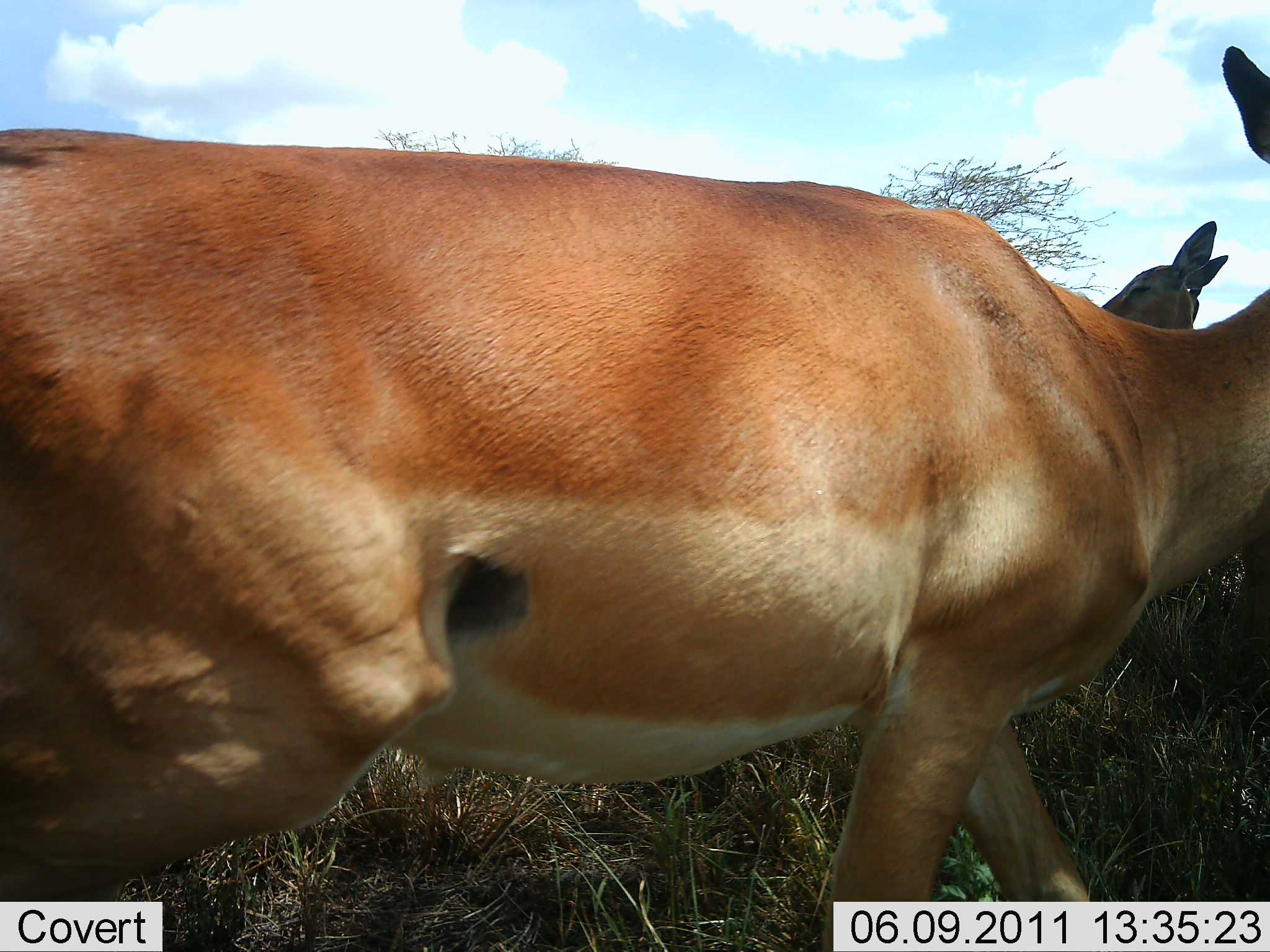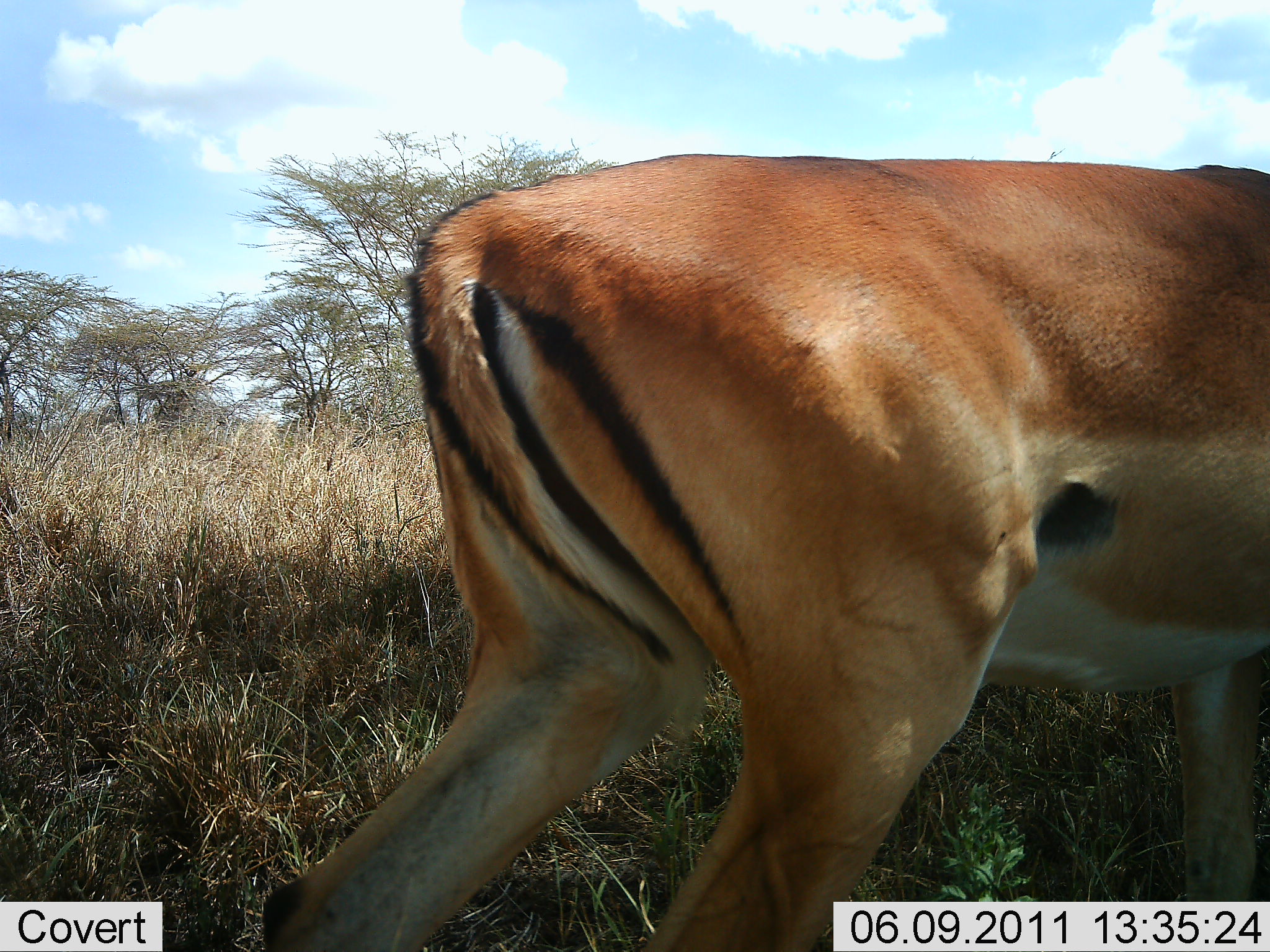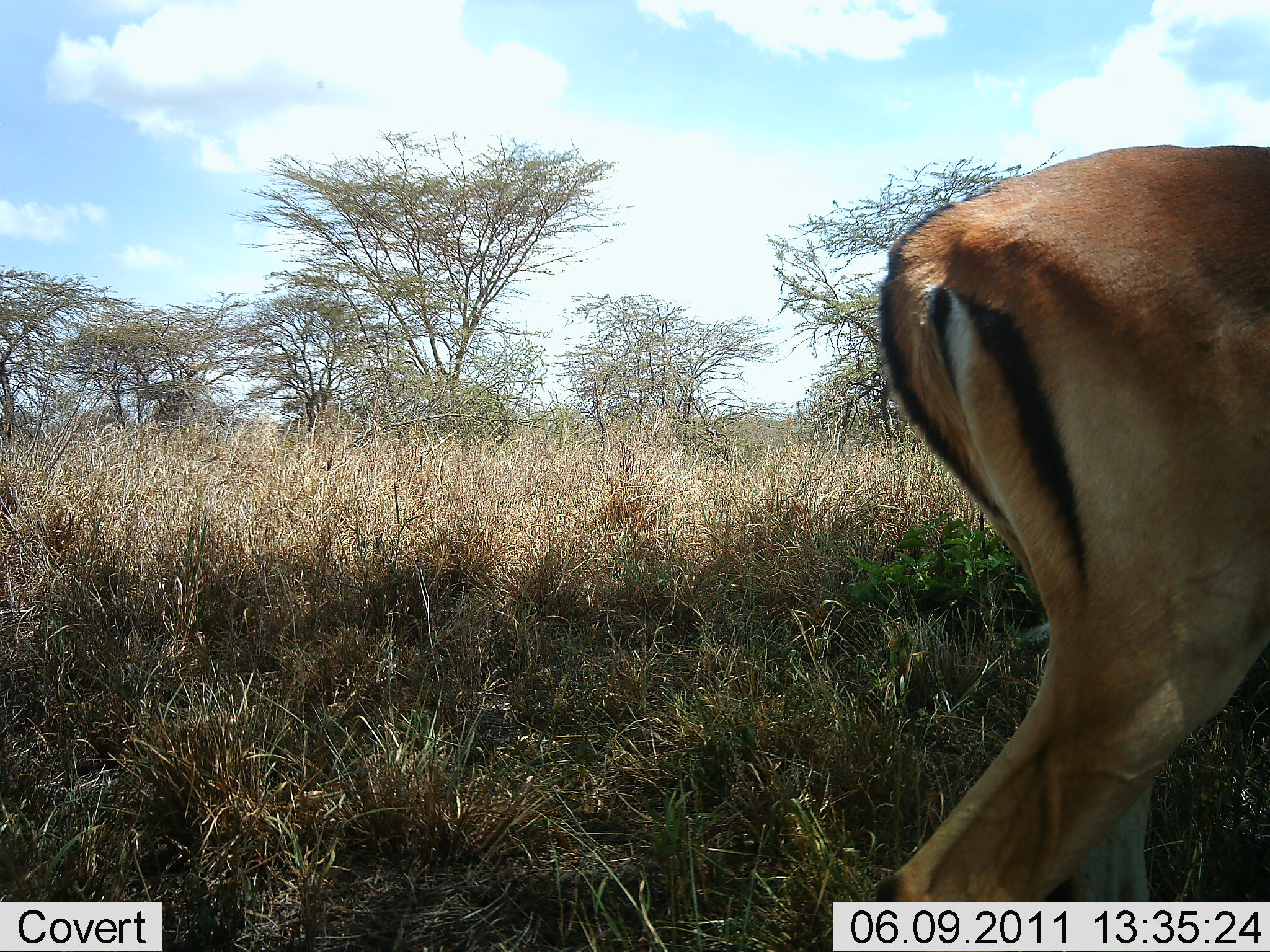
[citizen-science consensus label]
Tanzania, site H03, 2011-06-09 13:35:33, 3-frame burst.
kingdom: Animalia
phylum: Chordata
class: Mammalia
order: Artiodactyla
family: Bovidae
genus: Aepyceros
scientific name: Aepyceros melampus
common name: impala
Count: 2.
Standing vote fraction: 27%.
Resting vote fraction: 0%.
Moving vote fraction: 91%.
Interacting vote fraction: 0%.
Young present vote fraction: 0%.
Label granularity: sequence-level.